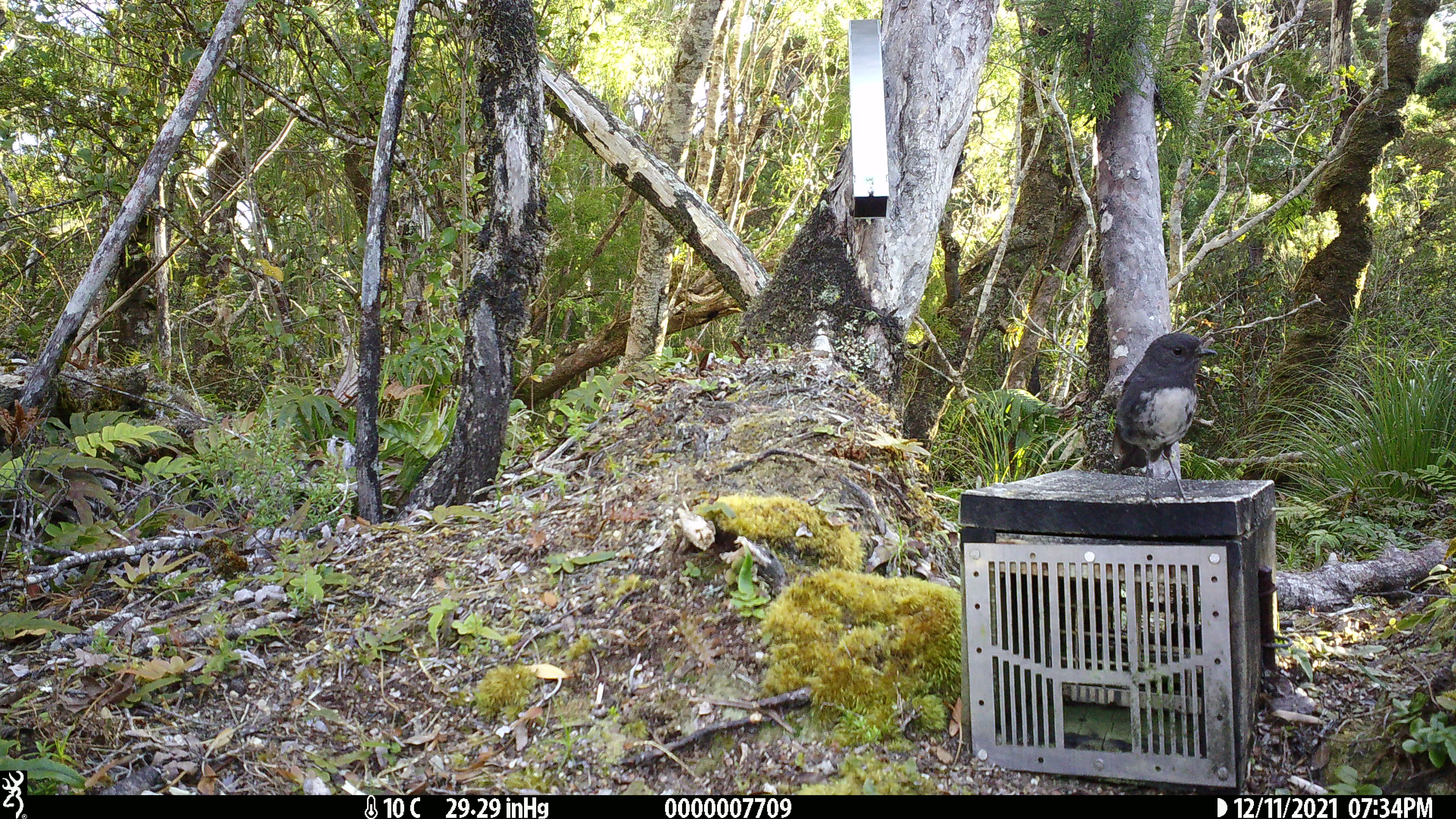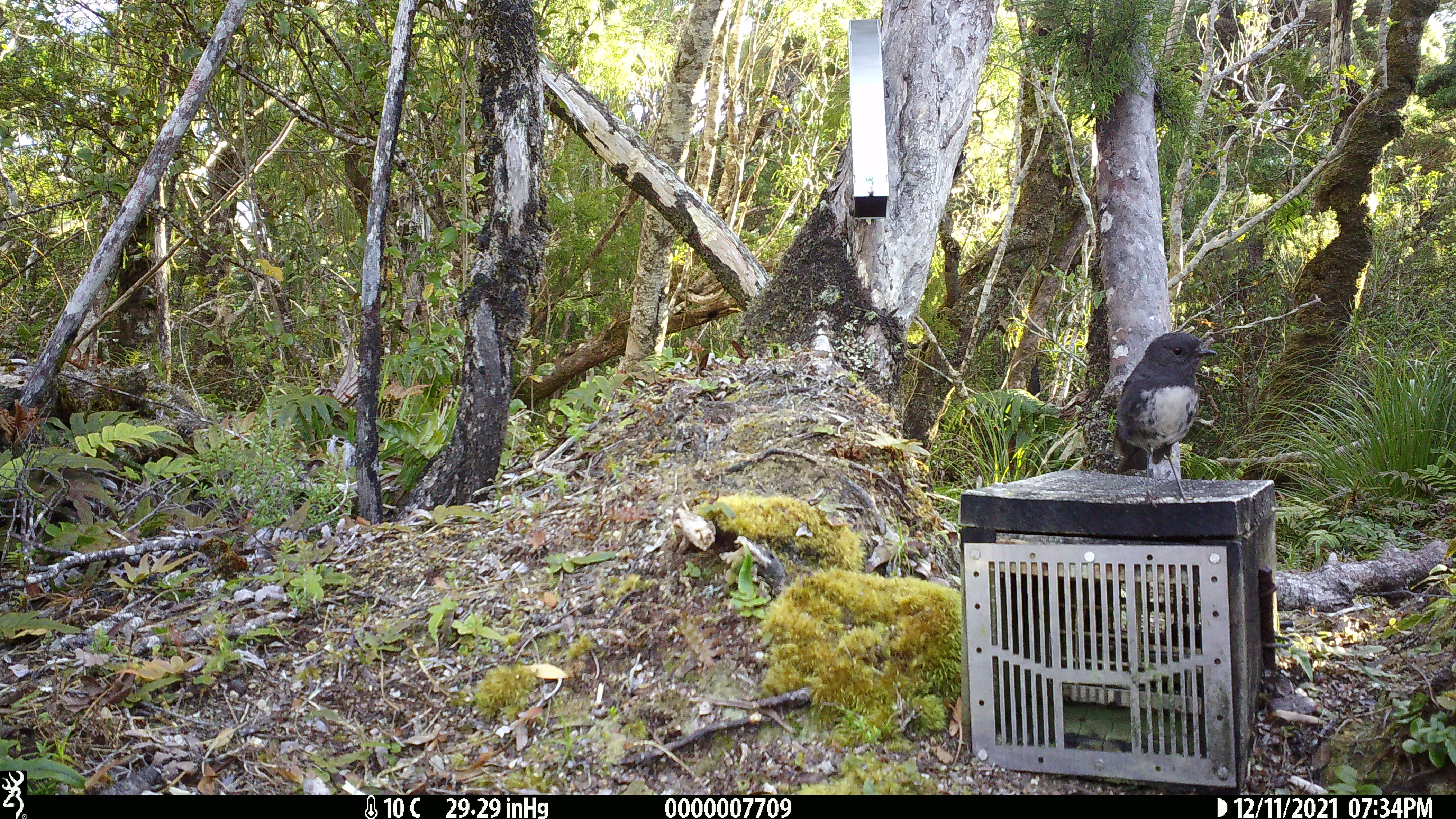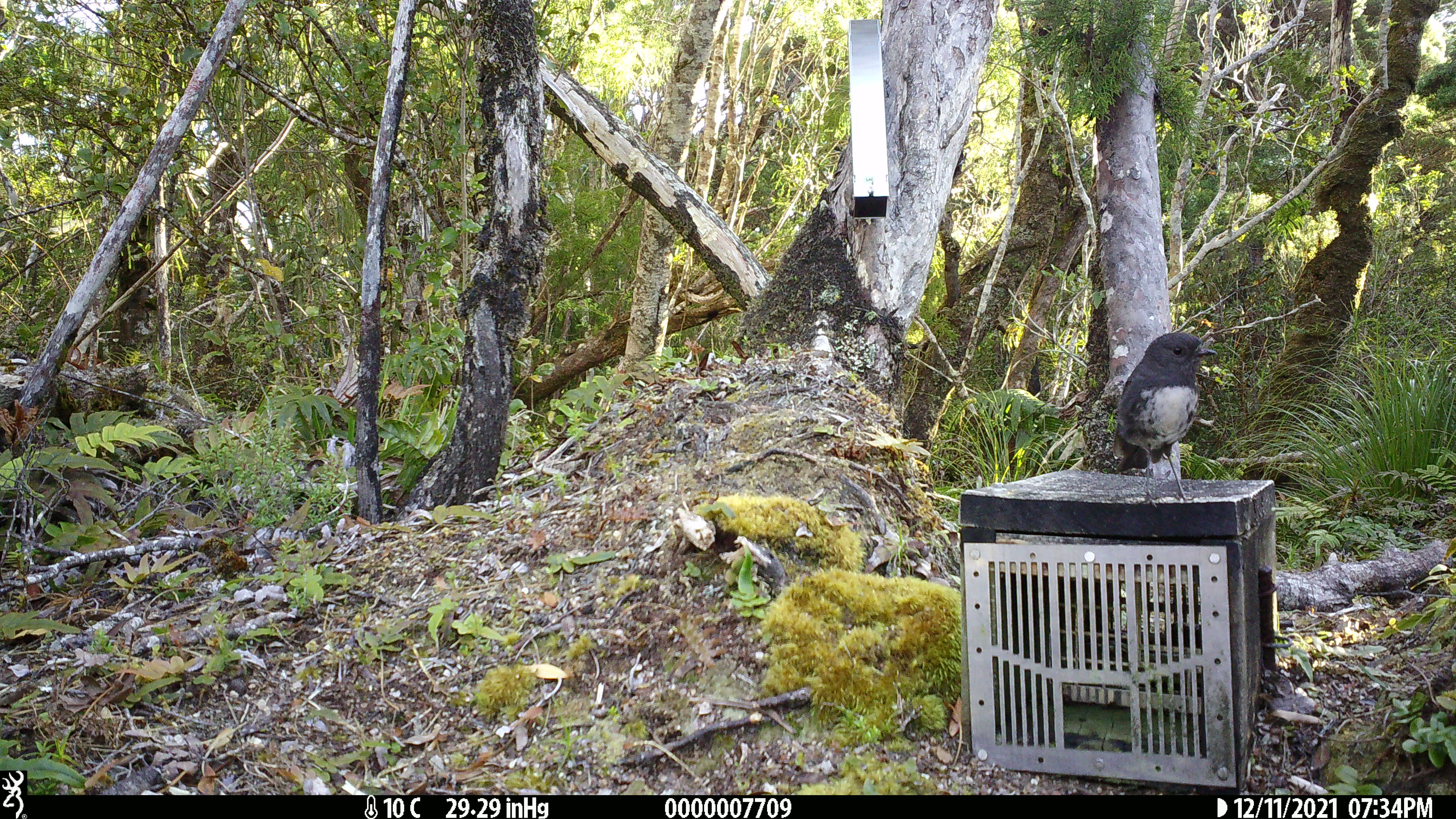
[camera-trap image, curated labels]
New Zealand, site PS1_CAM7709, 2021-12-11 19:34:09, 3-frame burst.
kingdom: Animalia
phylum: Chordata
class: Aves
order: Passeriformes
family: Petroicidae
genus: Petroica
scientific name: Petroica australis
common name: new zealand robin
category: robin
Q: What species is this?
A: Robin (new zealand robin) (Petroica australis).